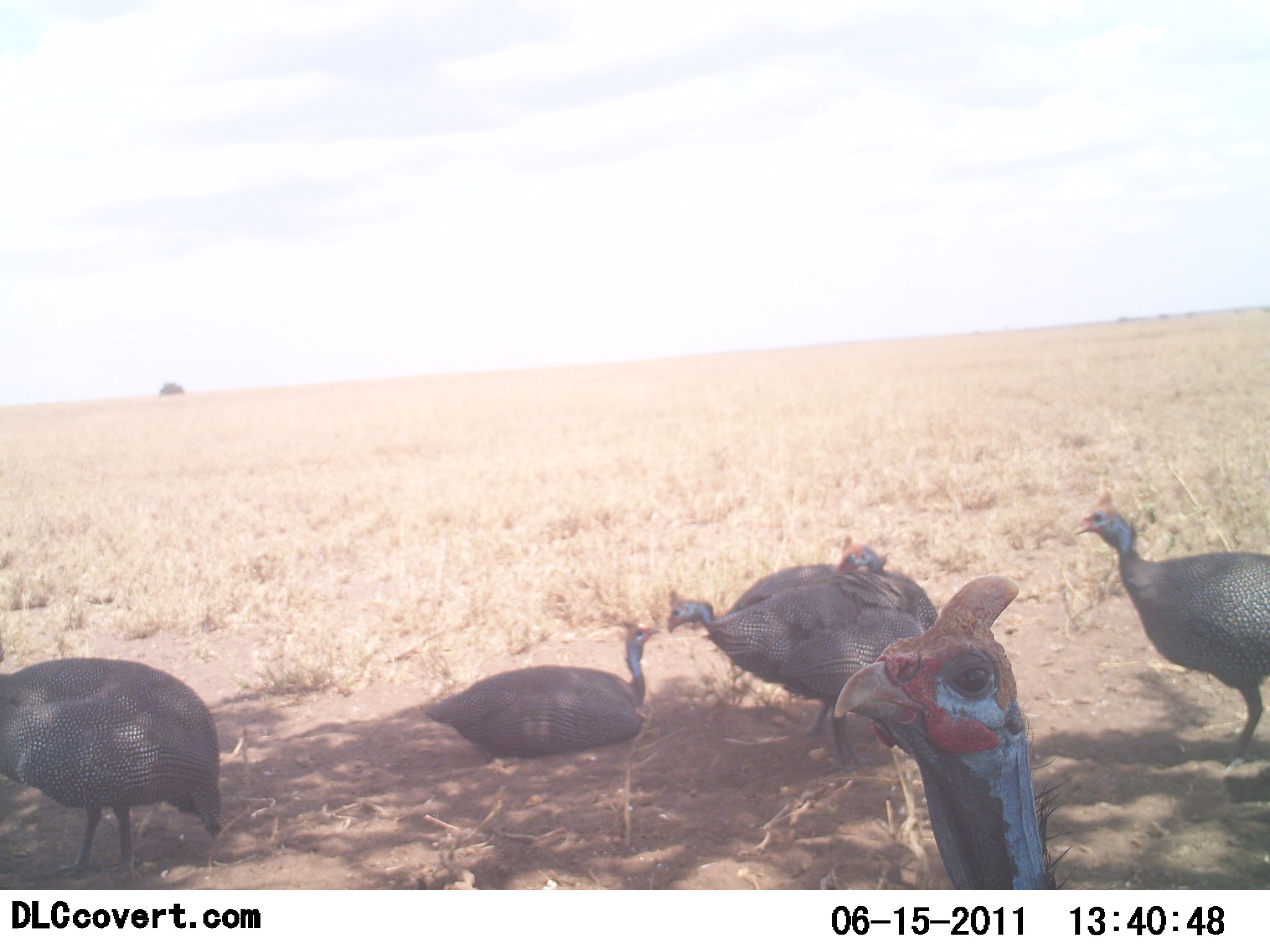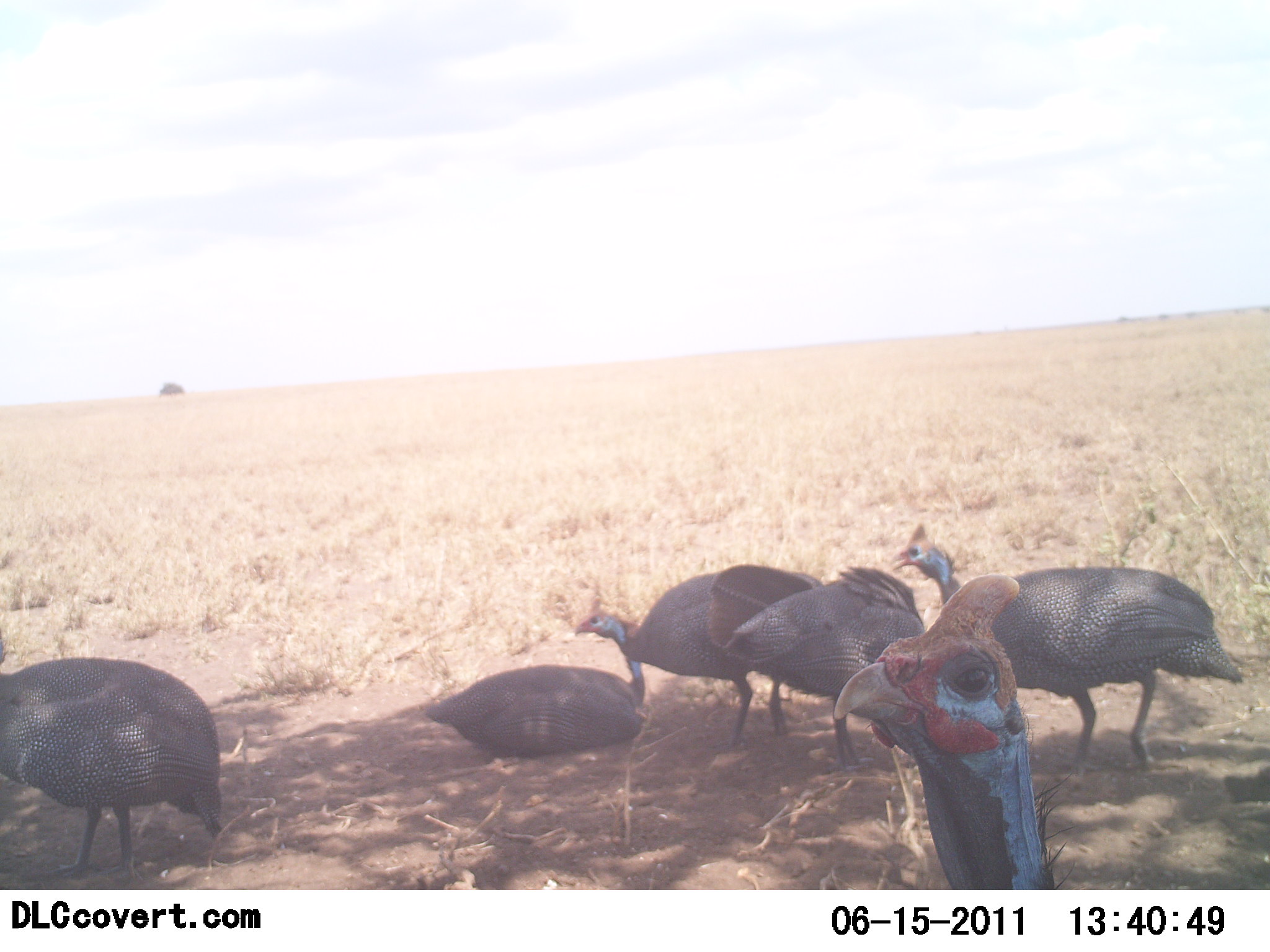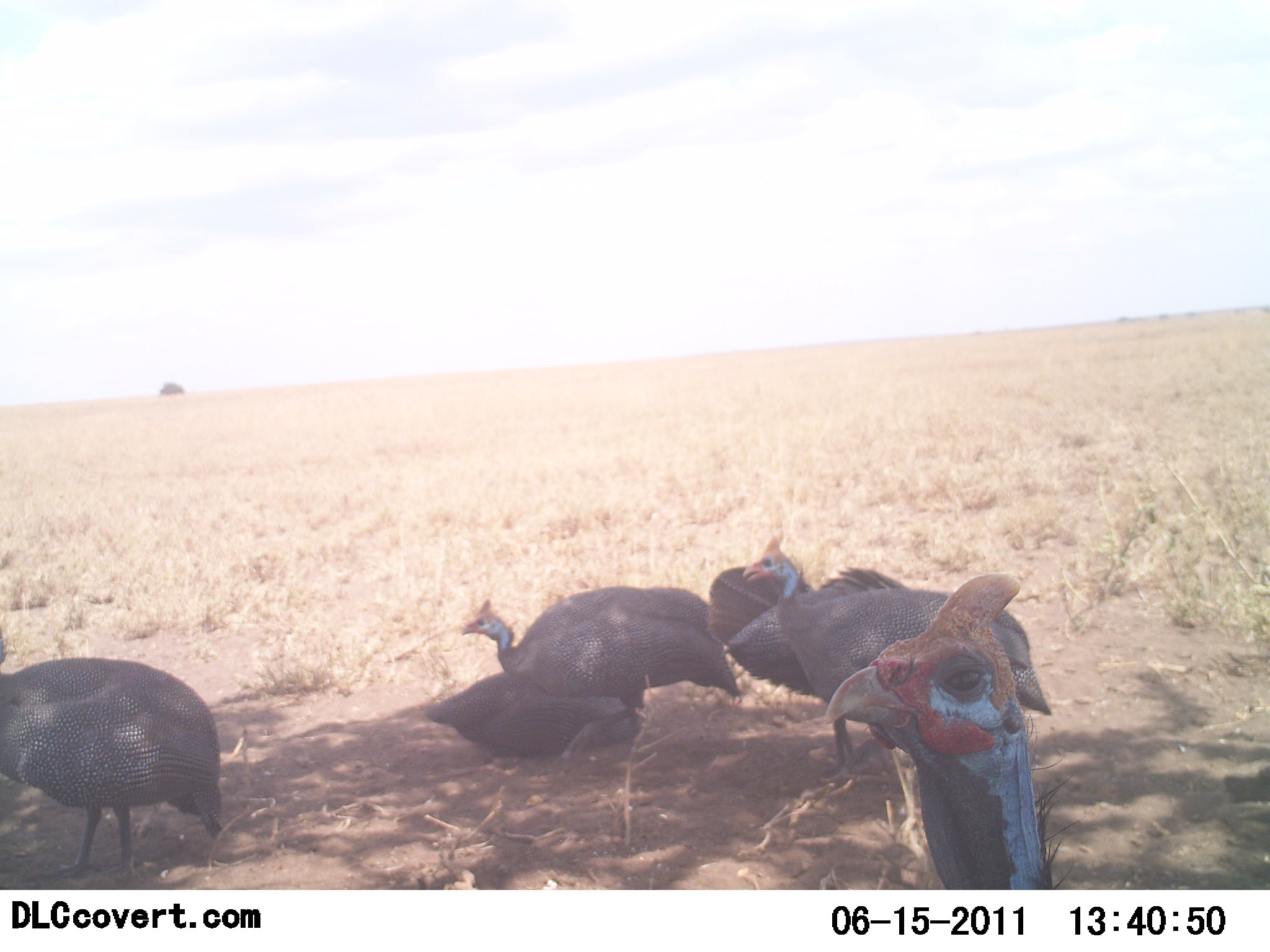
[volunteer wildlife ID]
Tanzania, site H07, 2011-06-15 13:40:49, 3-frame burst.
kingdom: Animalia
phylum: Chordata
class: Aves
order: Galliformes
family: Numididae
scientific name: Numididae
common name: guinea fowl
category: guineafowl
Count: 6.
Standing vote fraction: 58%.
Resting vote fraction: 75%.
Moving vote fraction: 75%.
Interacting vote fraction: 17%.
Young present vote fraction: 0%.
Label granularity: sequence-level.